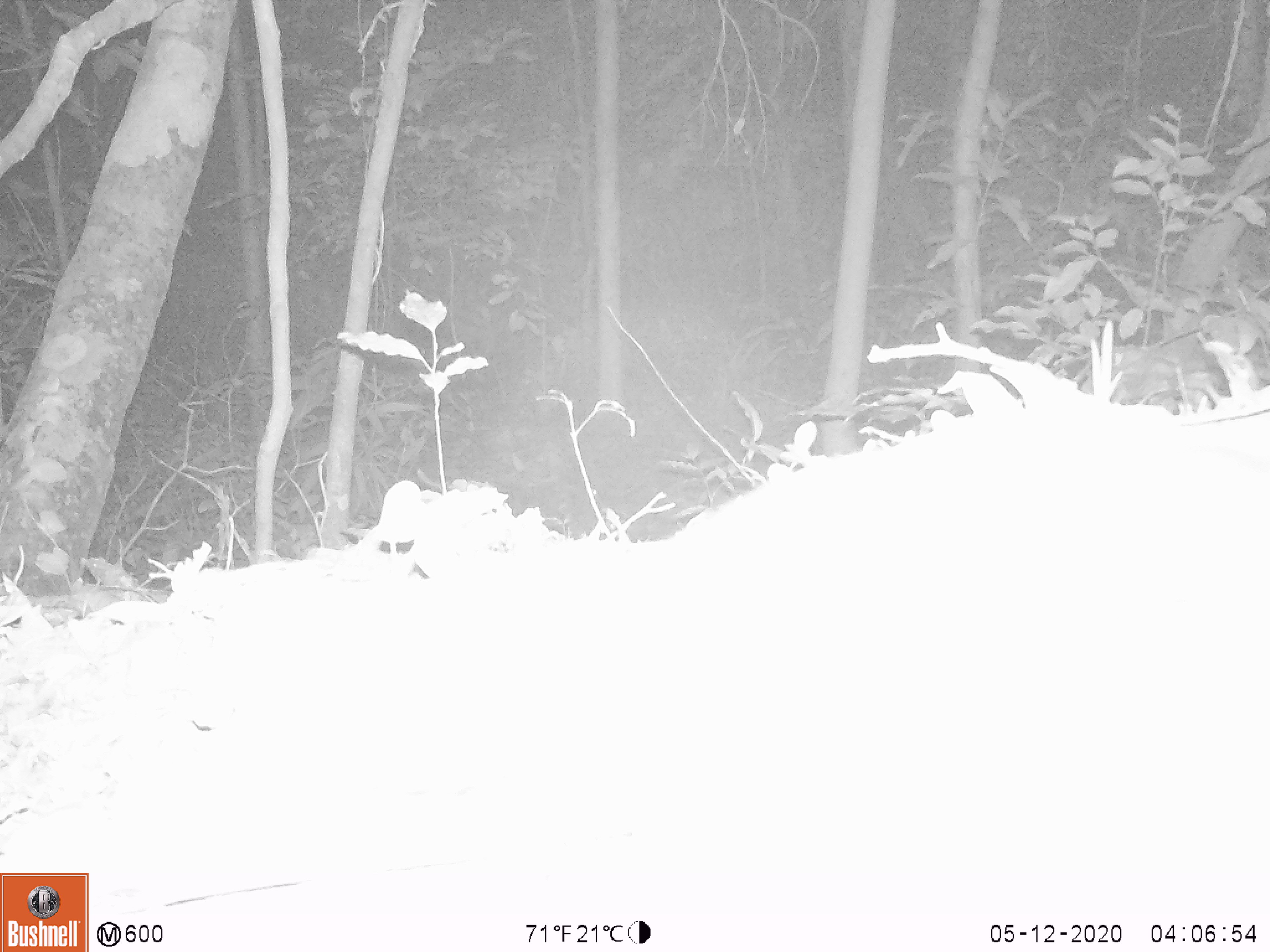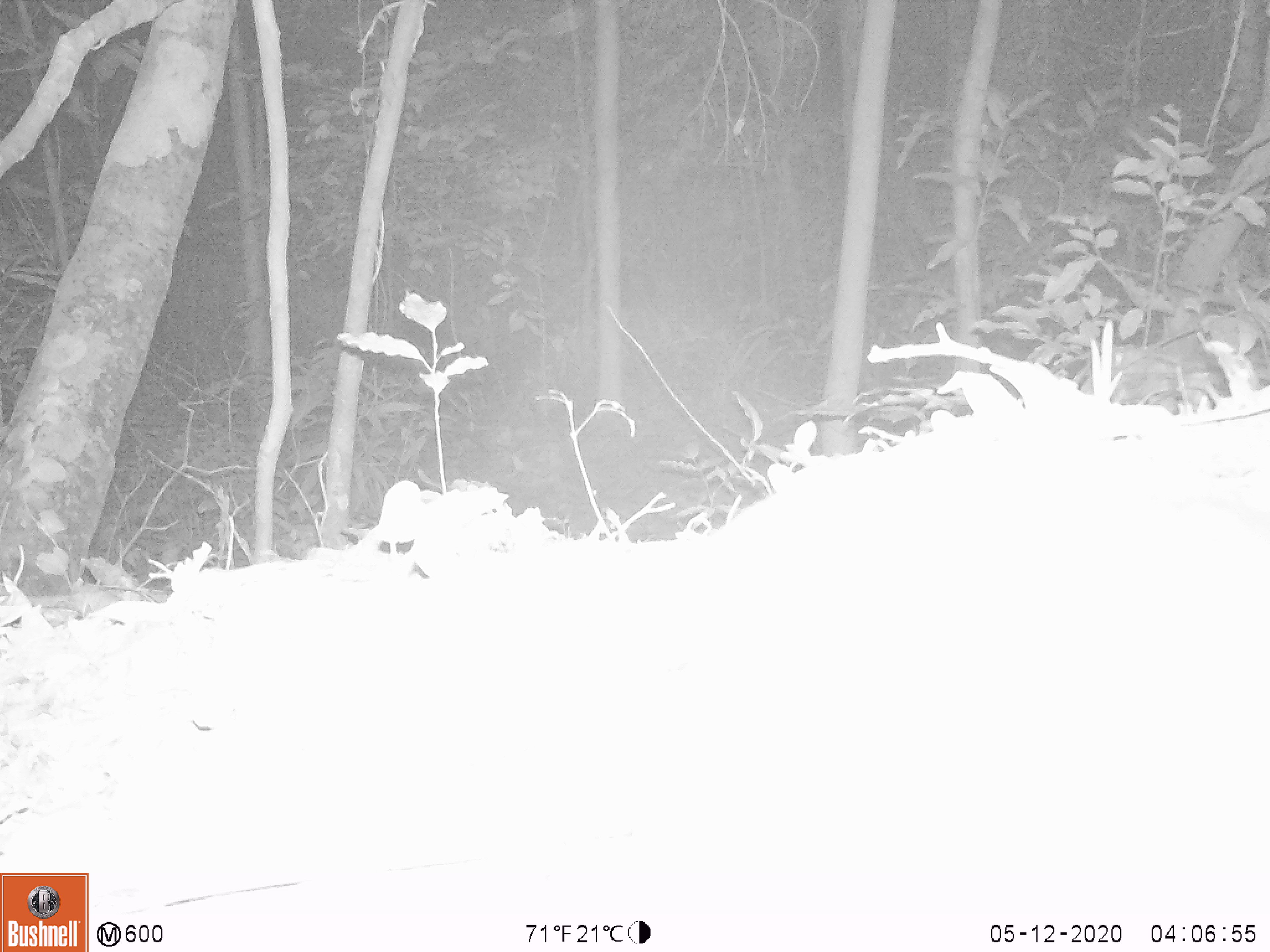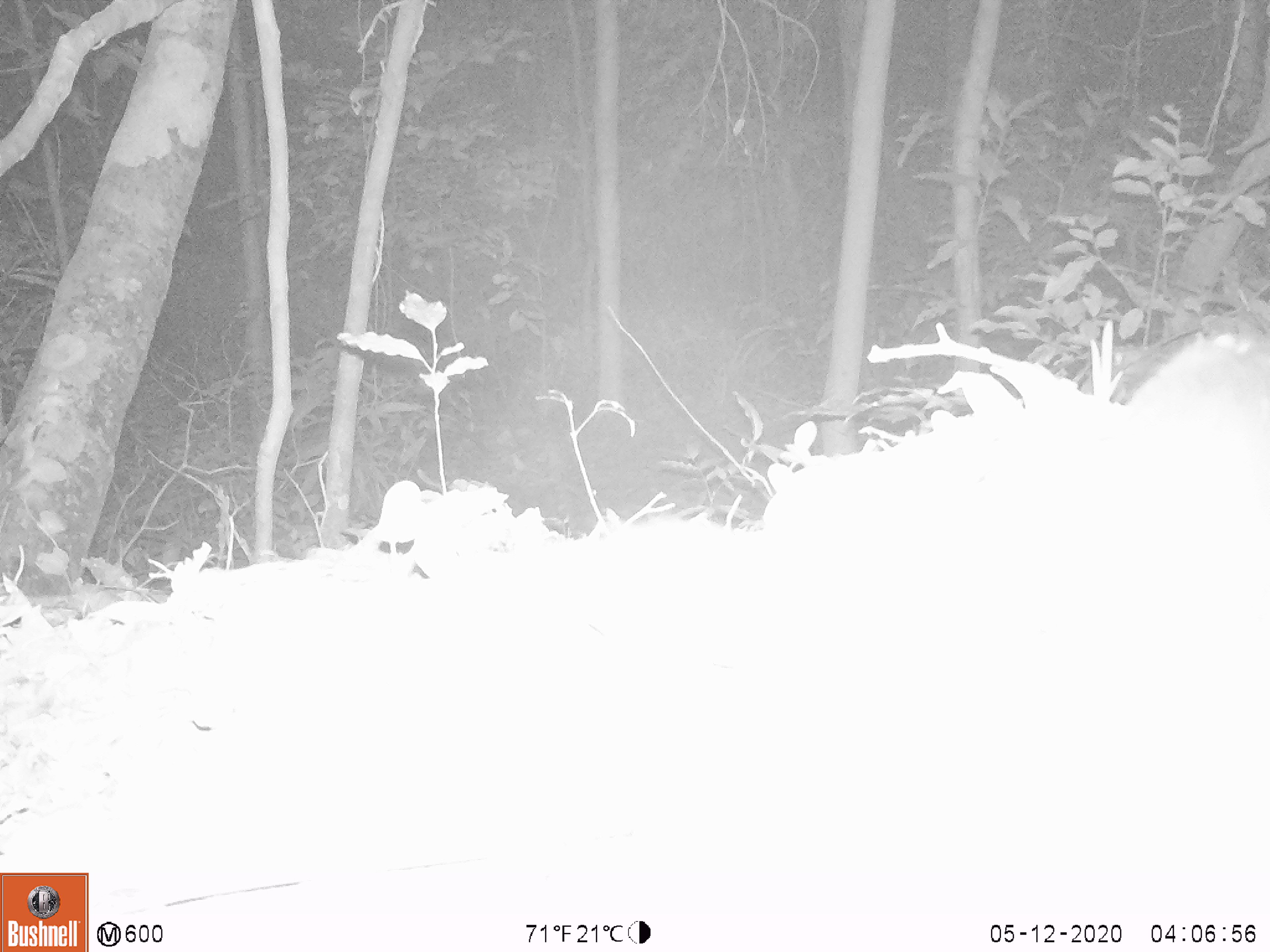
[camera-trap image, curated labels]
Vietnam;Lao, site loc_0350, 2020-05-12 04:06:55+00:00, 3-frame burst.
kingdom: Animalia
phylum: Chordata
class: Mammalia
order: Carnivora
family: Mustelidae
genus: Melogale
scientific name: Melogale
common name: ferret badger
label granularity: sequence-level